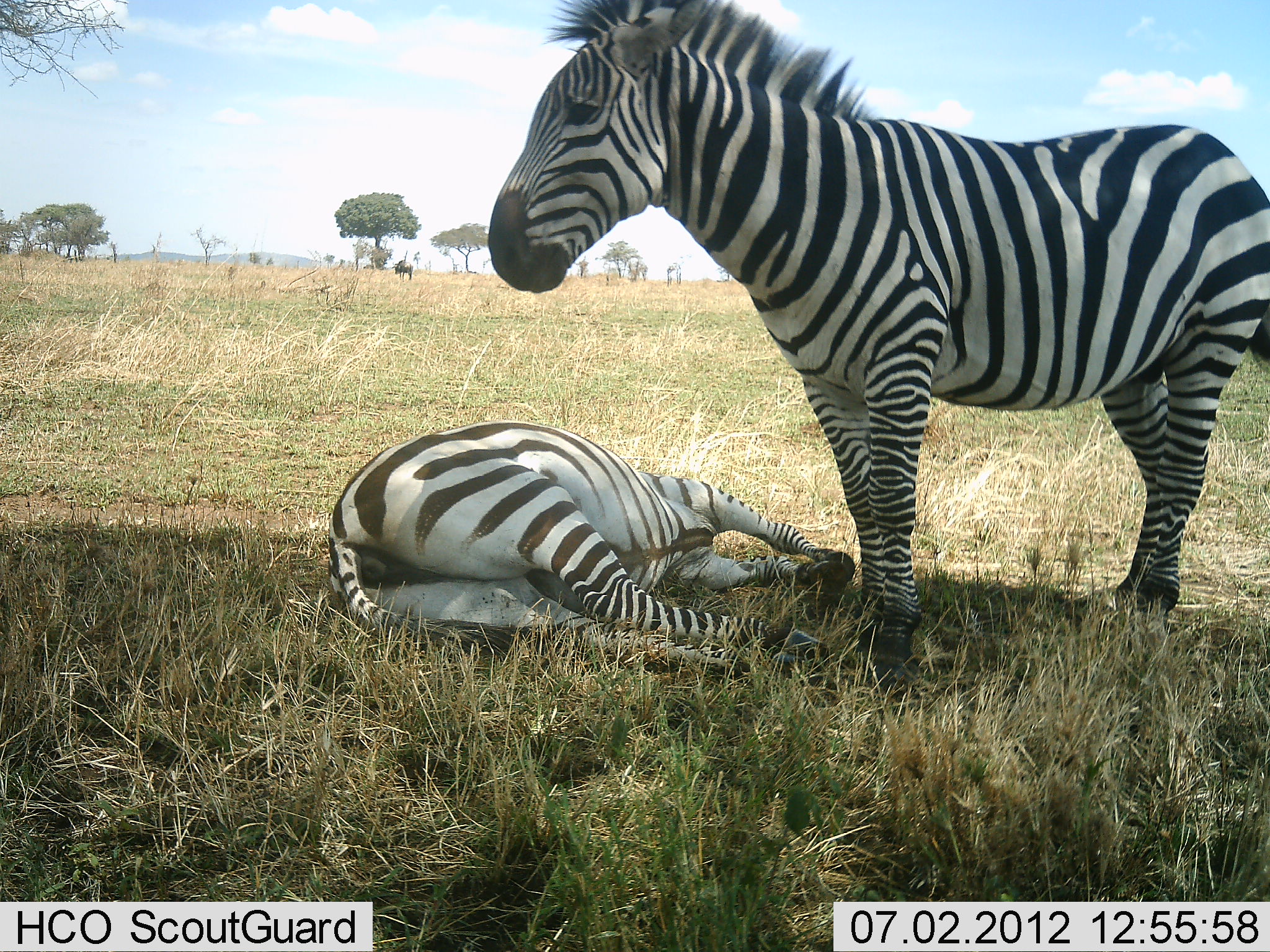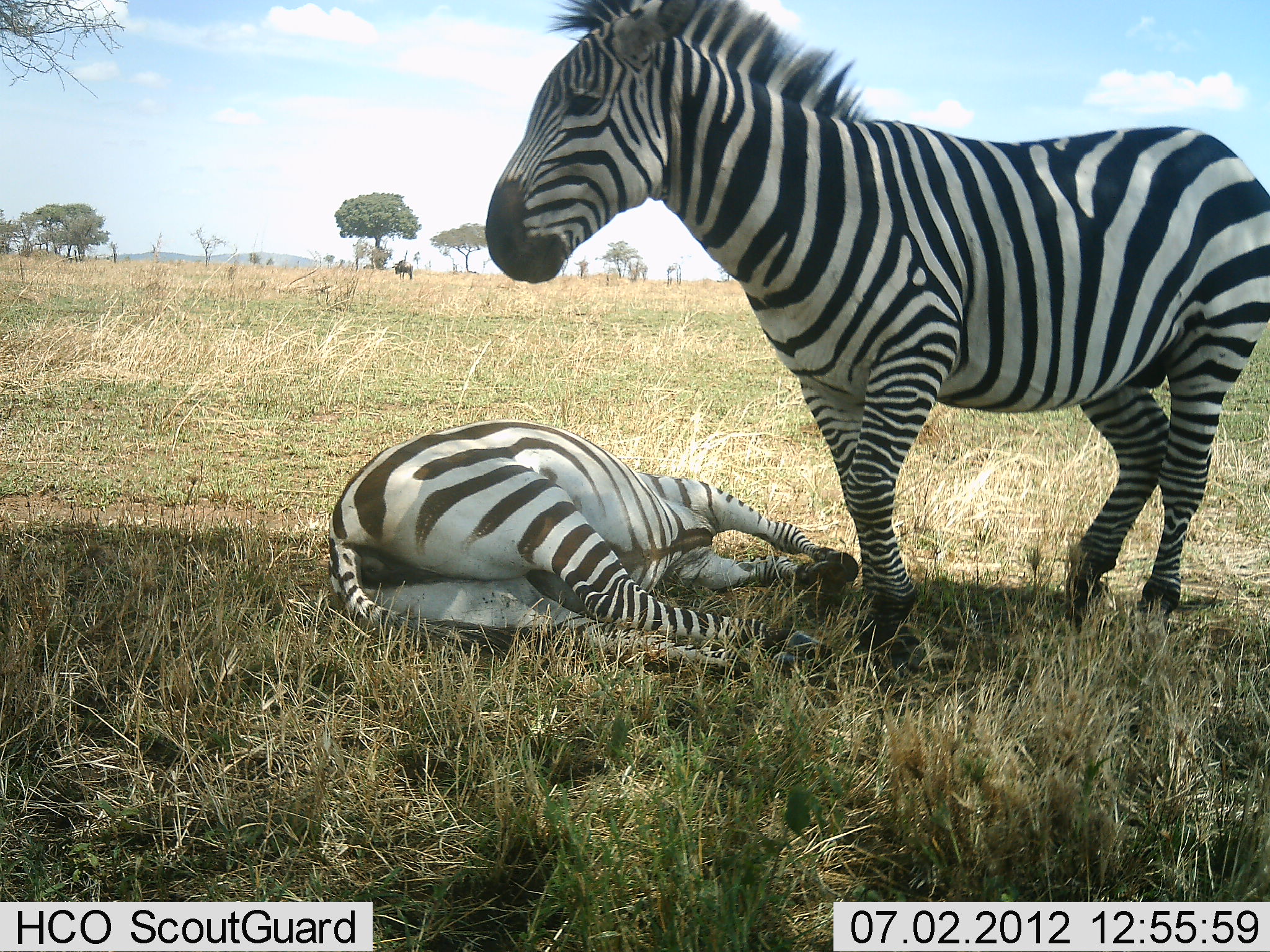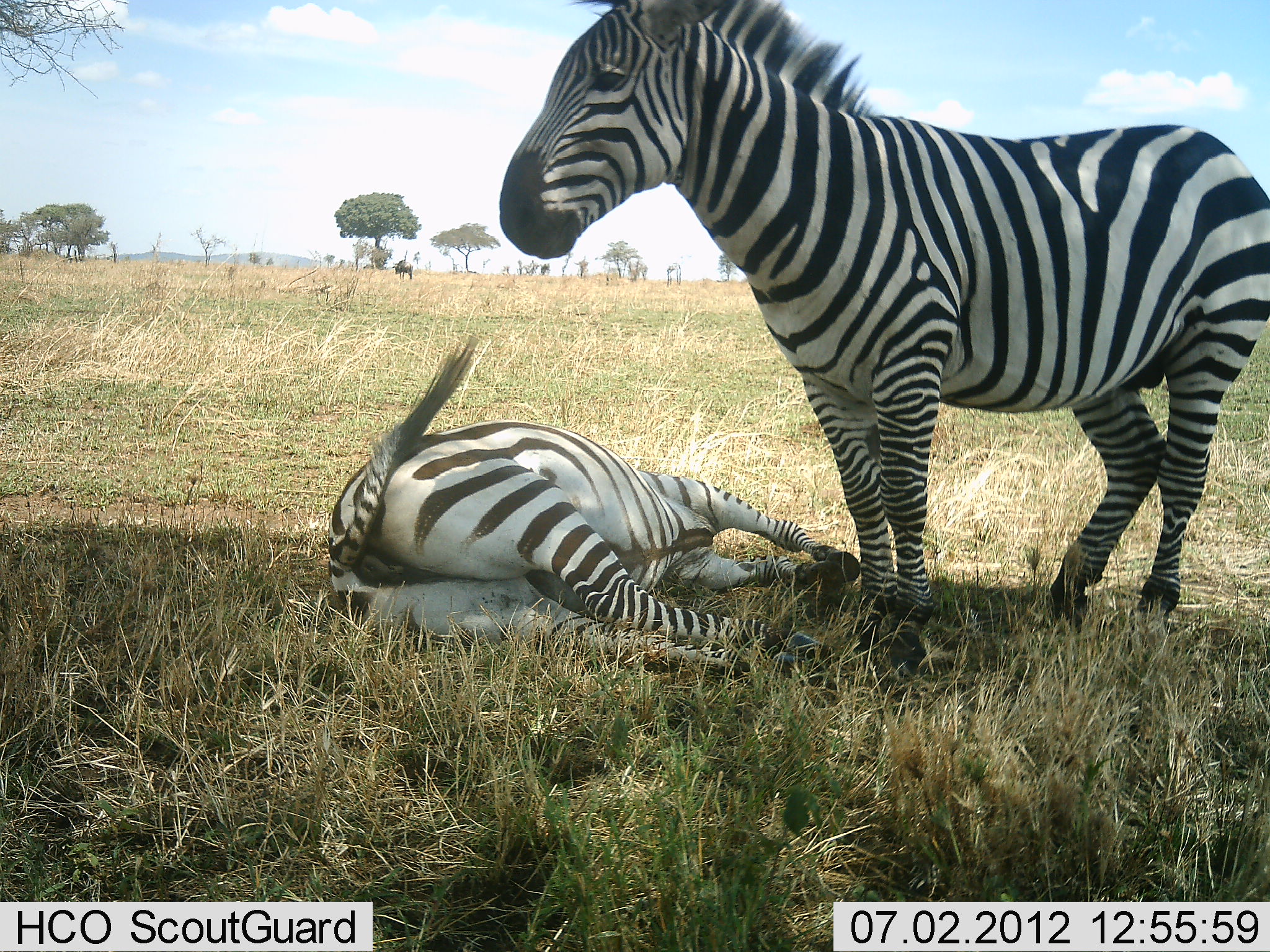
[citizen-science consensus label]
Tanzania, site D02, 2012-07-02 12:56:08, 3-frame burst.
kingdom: Animalia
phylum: Chordata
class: Mammalia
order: Perissodactyla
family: Equidae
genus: Equus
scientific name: Equus quagga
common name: plains zebra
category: zebra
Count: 2.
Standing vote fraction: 90%.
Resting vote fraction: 100%.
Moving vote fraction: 0%.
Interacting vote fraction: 20%.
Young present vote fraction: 0%.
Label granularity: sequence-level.